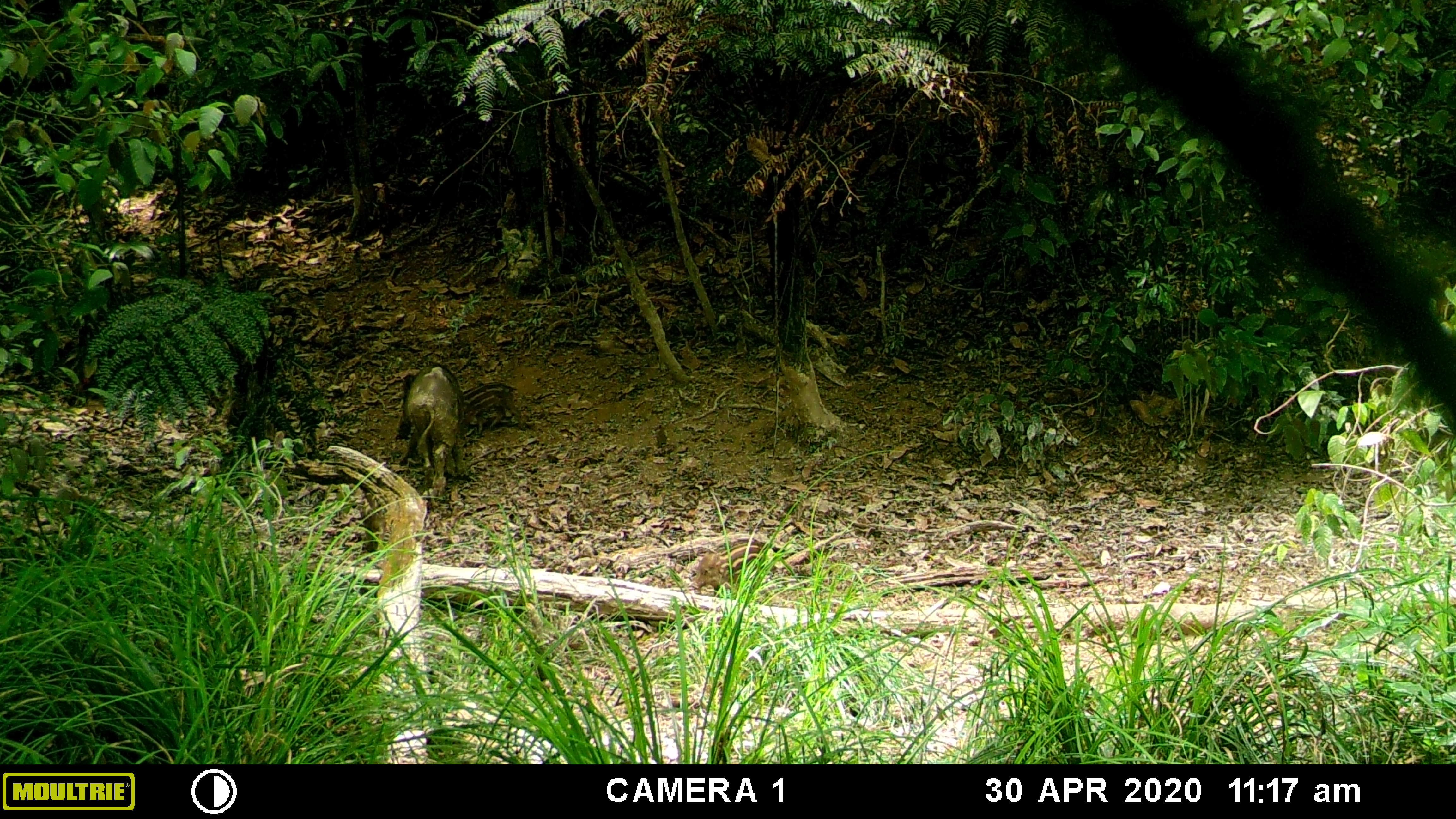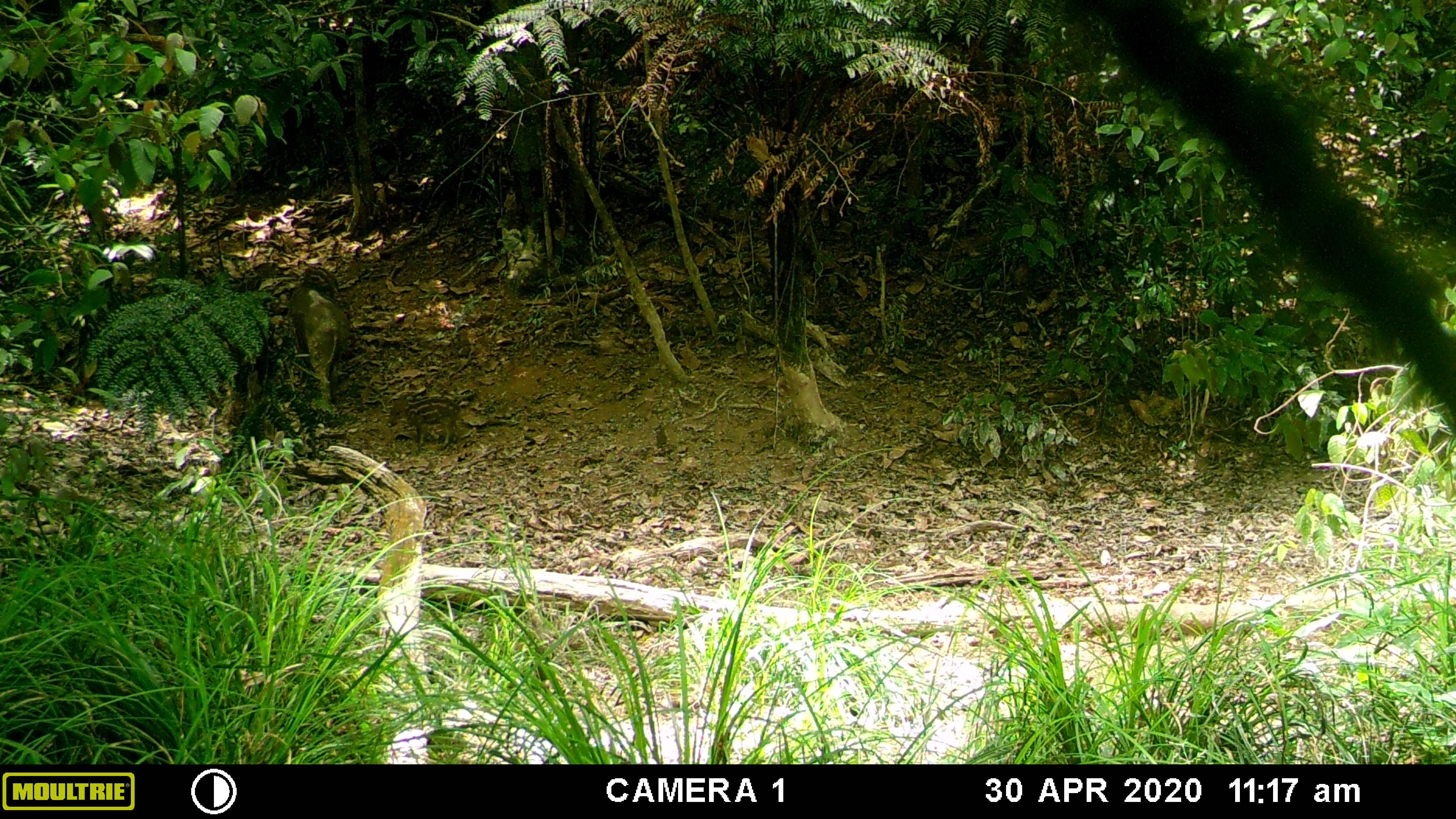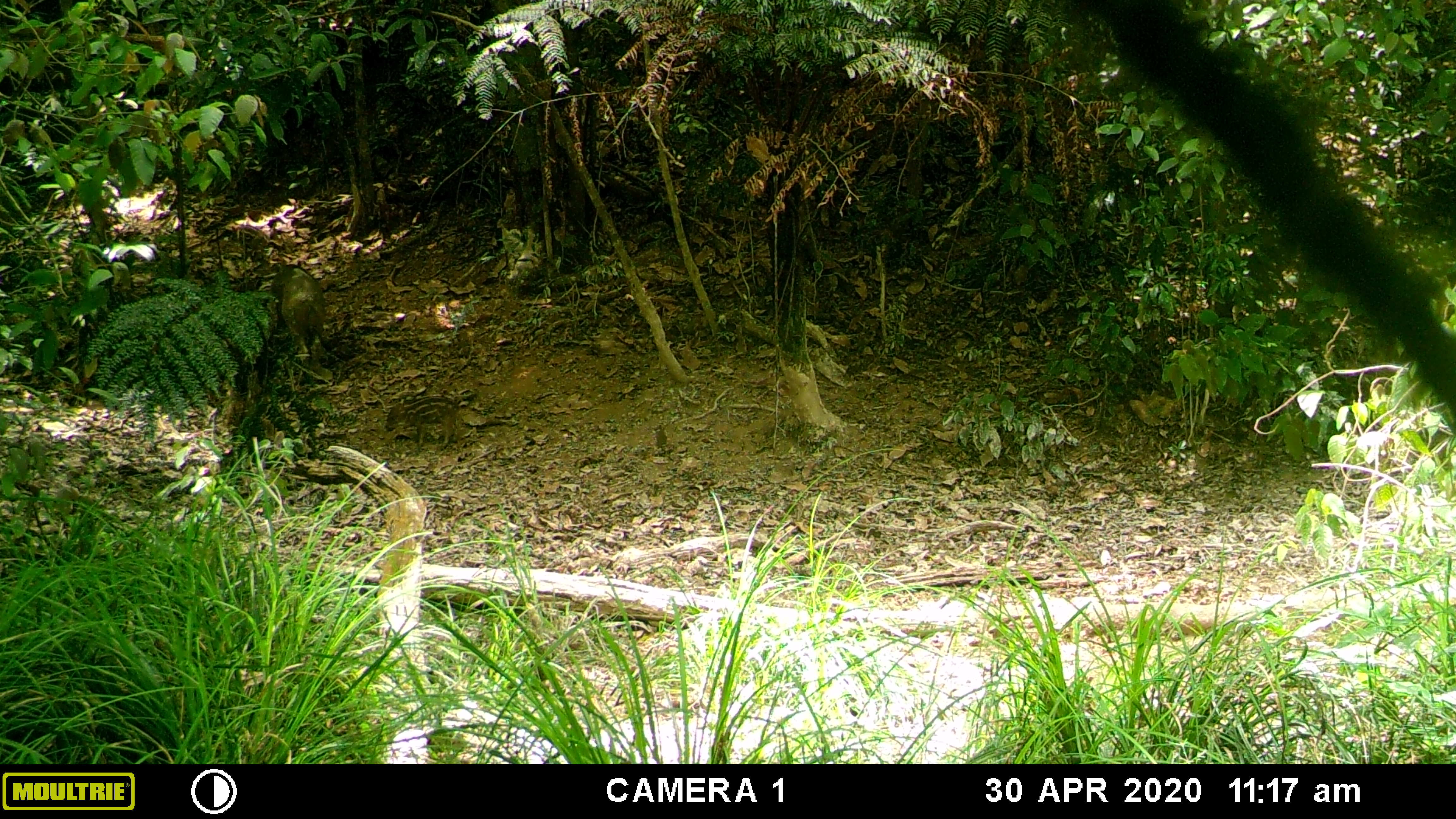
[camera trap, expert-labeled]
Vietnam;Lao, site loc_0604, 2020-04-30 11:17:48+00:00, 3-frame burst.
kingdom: Animalia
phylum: Chordata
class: Mammalia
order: Artiodactyla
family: Suidae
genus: Sus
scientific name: Sus scrofa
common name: eurasian wild pig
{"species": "eurasian wild pig (Sus scrofa)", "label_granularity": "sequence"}